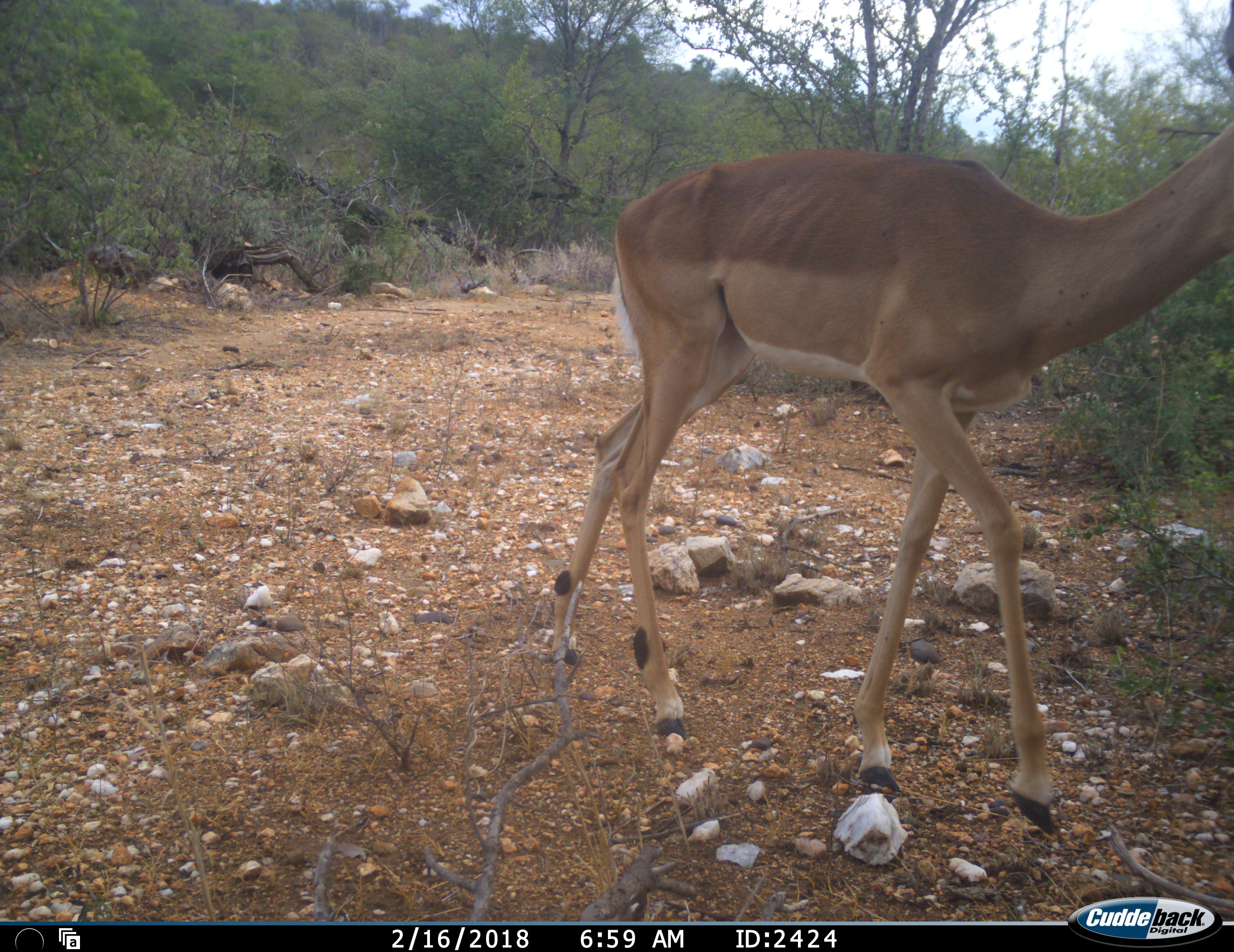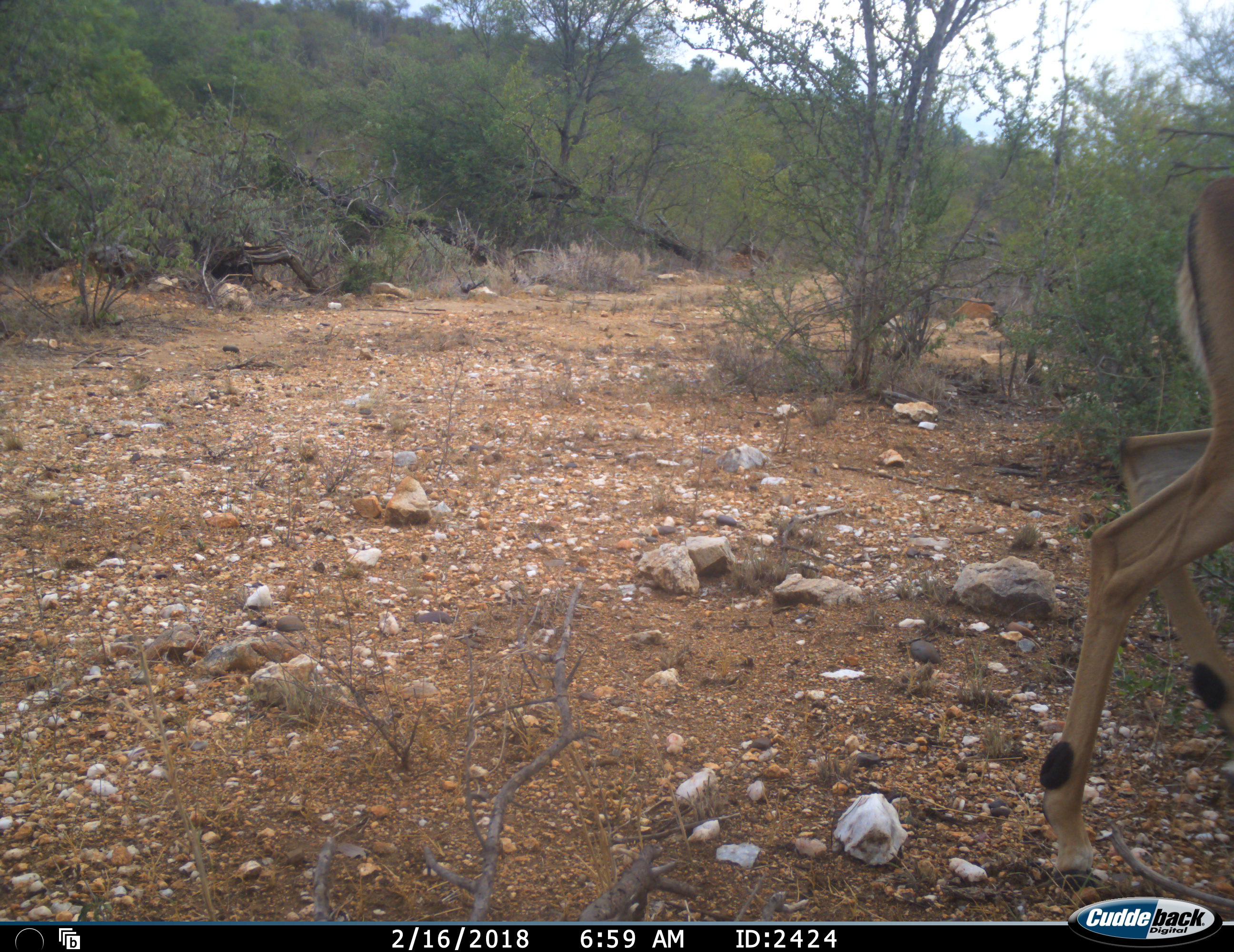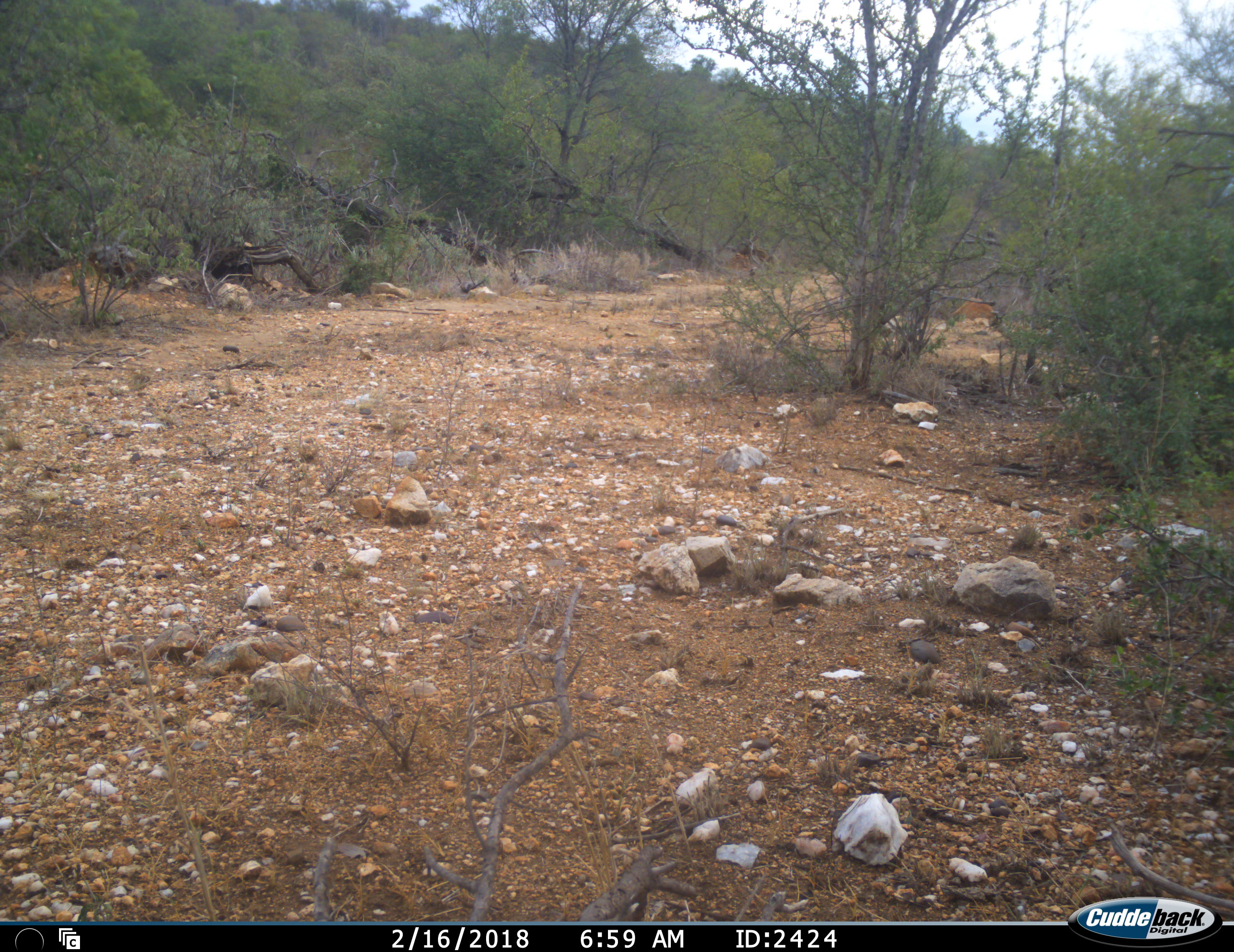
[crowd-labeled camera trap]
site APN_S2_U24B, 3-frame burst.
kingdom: Animalia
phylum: Chordata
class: Mammalia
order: Artiodactyla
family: Bovidae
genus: Aepyceros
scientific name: Aepyceros melampus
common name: impala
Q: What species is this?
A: Impala (Aepyceros melampus).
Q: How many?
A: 1.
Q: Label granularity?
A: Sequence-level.